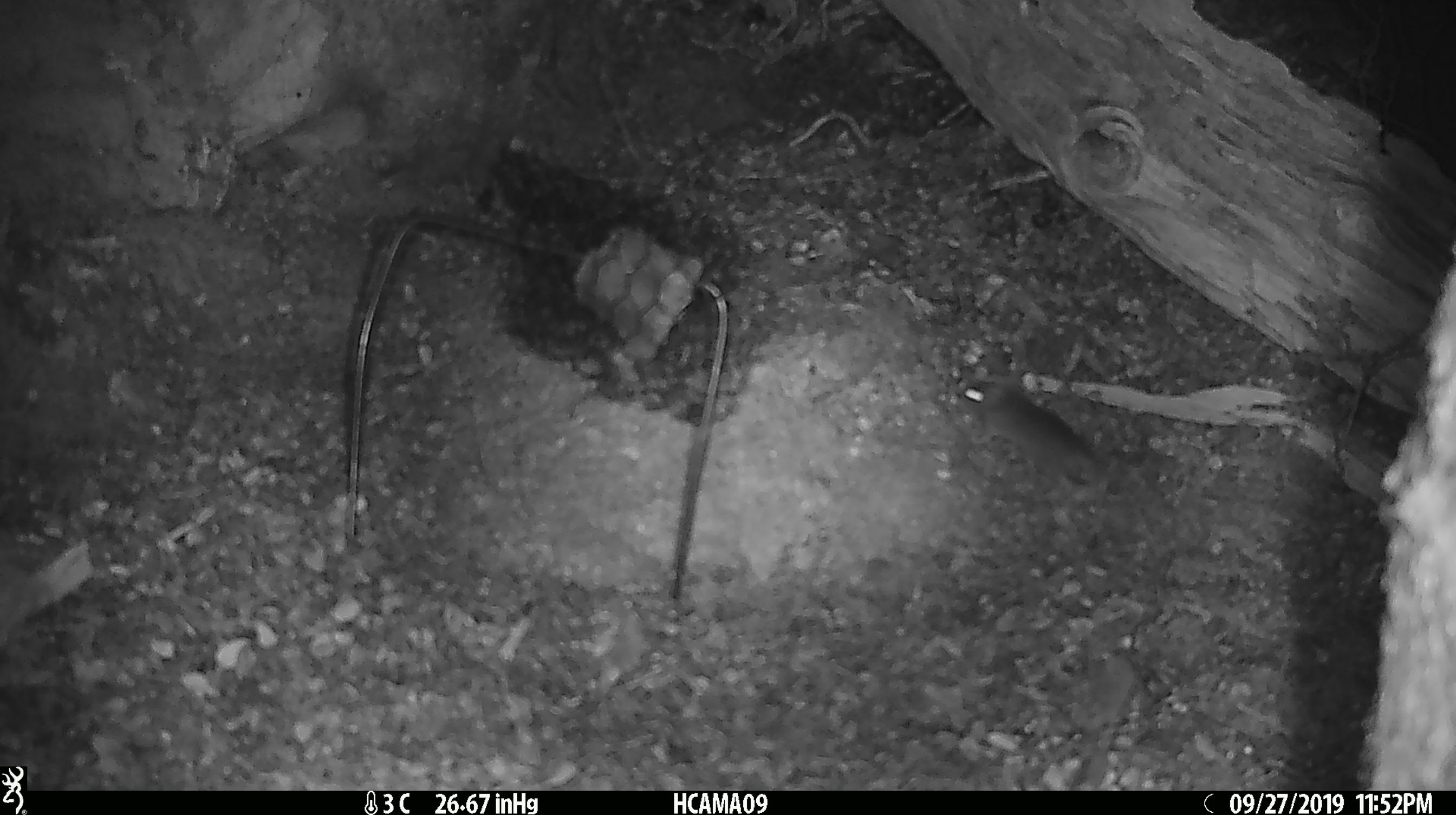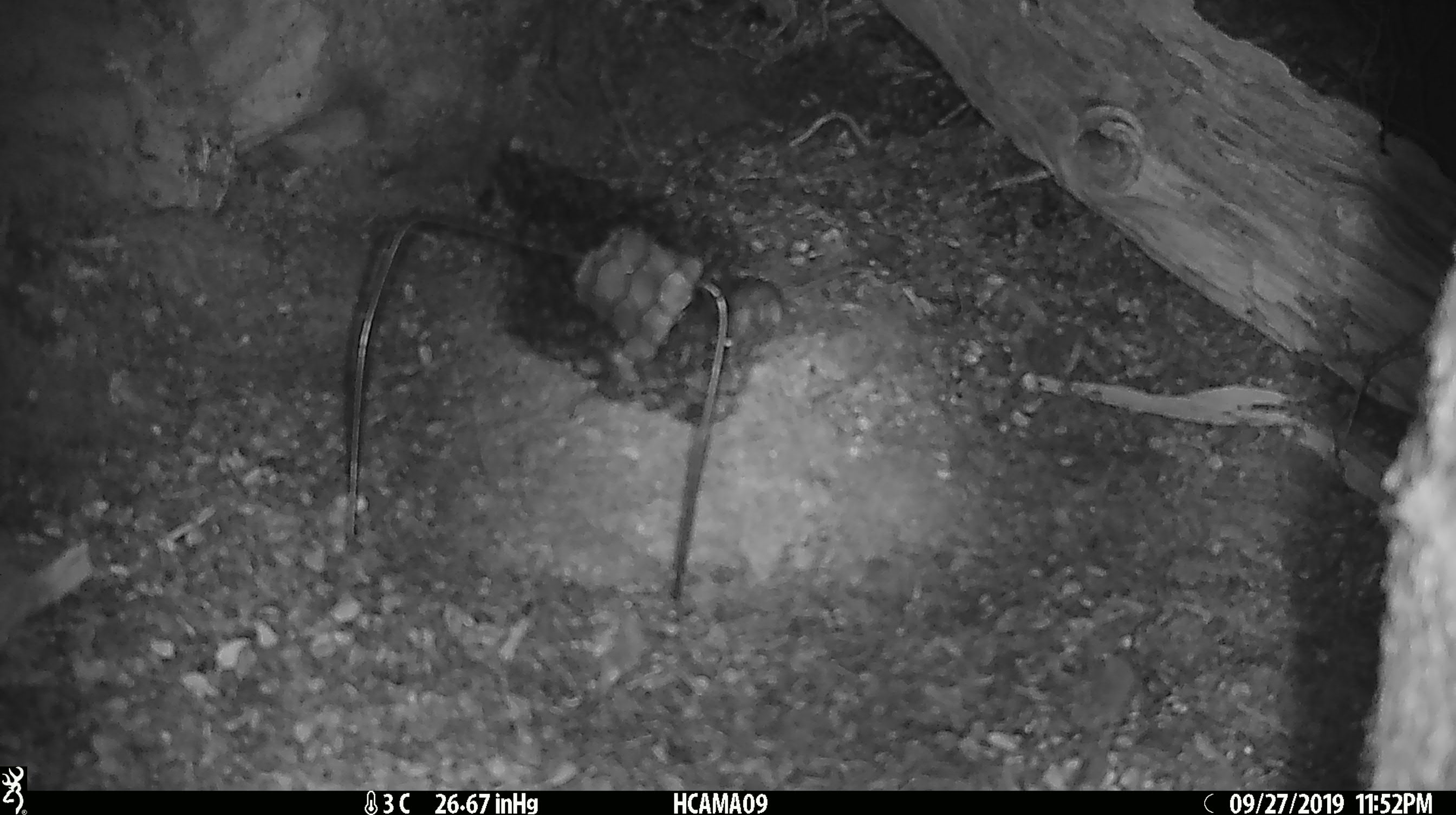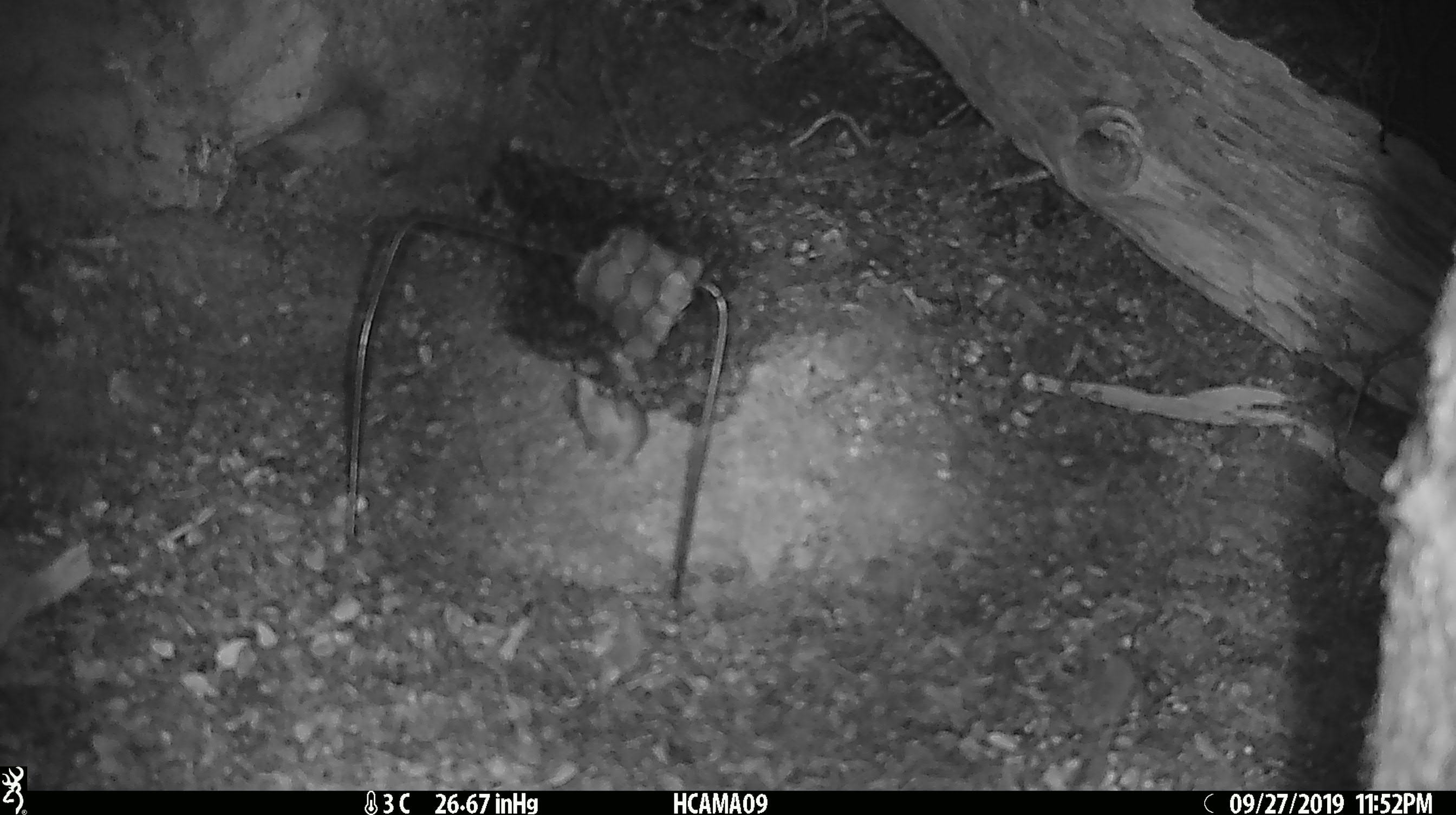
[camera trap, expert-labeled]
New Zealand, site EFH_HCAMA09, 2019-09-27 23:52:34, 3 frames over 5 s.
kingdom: Animalia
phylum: Chordata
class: Mammalia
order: Rodentia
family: Muridae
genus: Mus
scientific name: Mus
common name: mouse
Mouse (Mus).